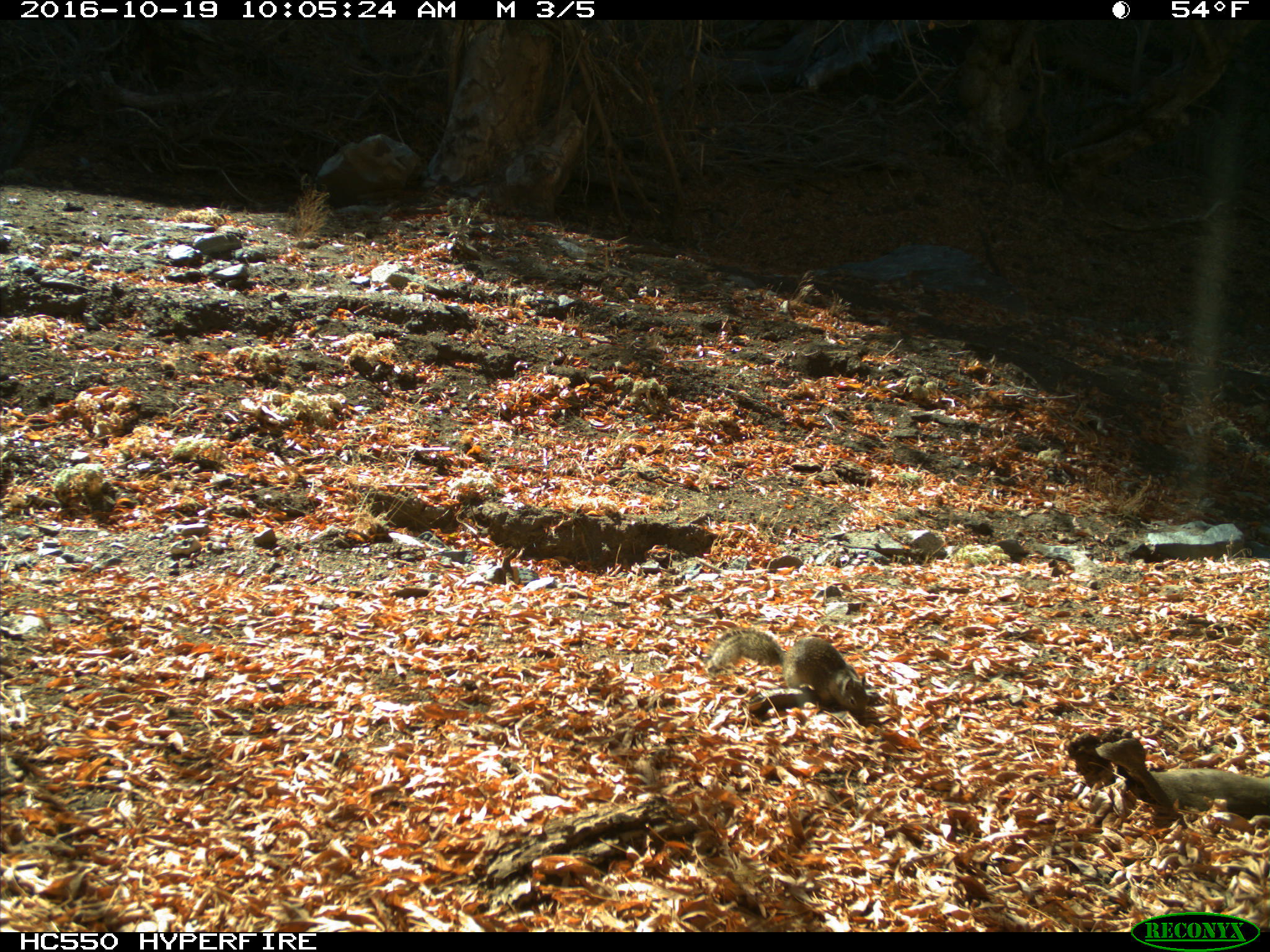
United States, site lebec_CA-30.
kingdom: Animalia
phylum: Chordata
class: Mammalia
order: Rodentia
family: Sciuridae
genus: Otospermophilus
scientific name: Otospermophilus beecheyi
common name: california ground squirrel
Otospermophilus beecheyi (california ground squirrel).